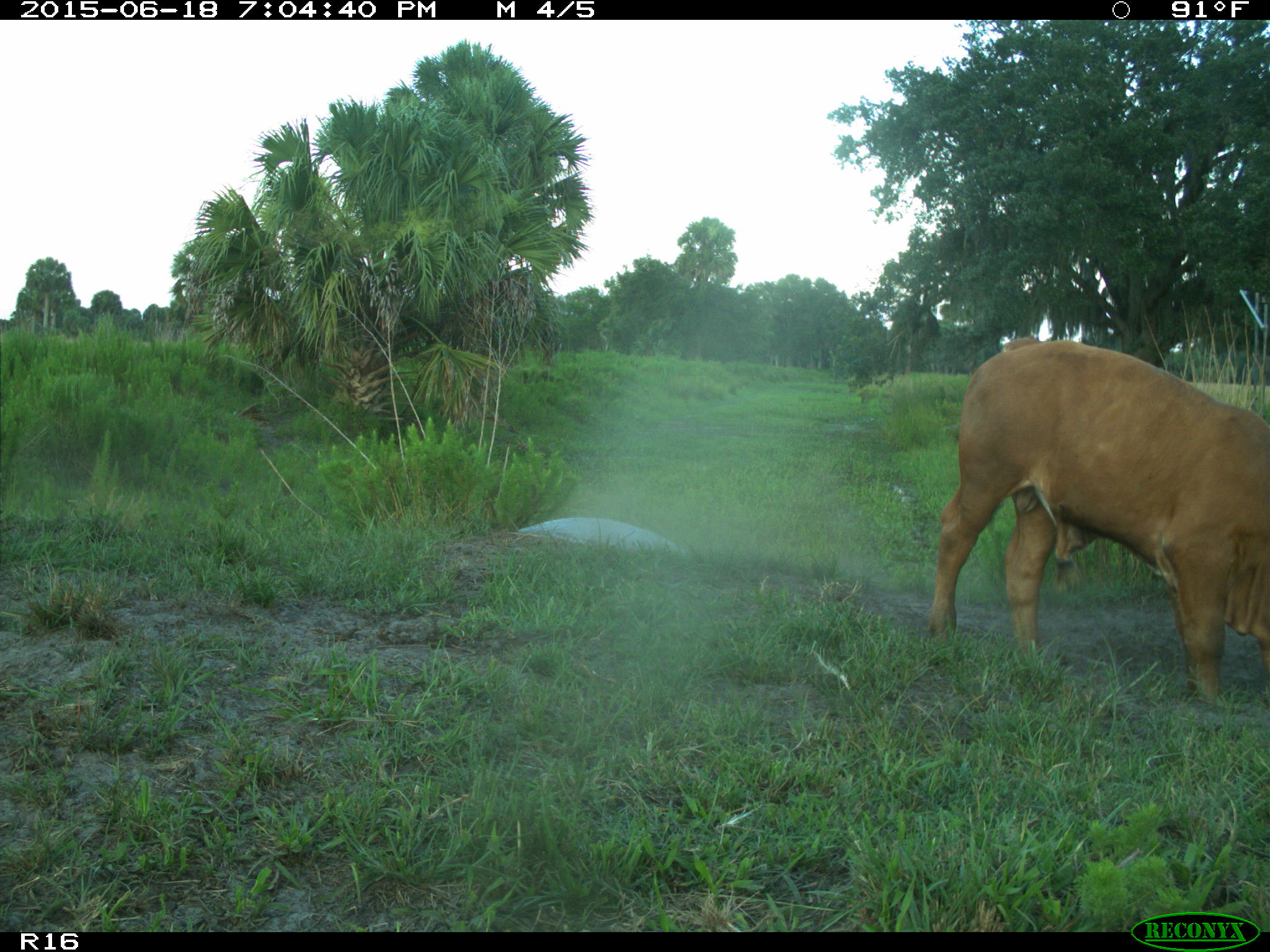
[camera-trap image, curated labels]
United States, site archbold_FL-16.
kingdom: Animalia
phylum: Chordata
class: Mammalia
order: Artiodactyla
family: Bovidae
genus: Bos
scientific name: Bos taurus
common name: domestic cow